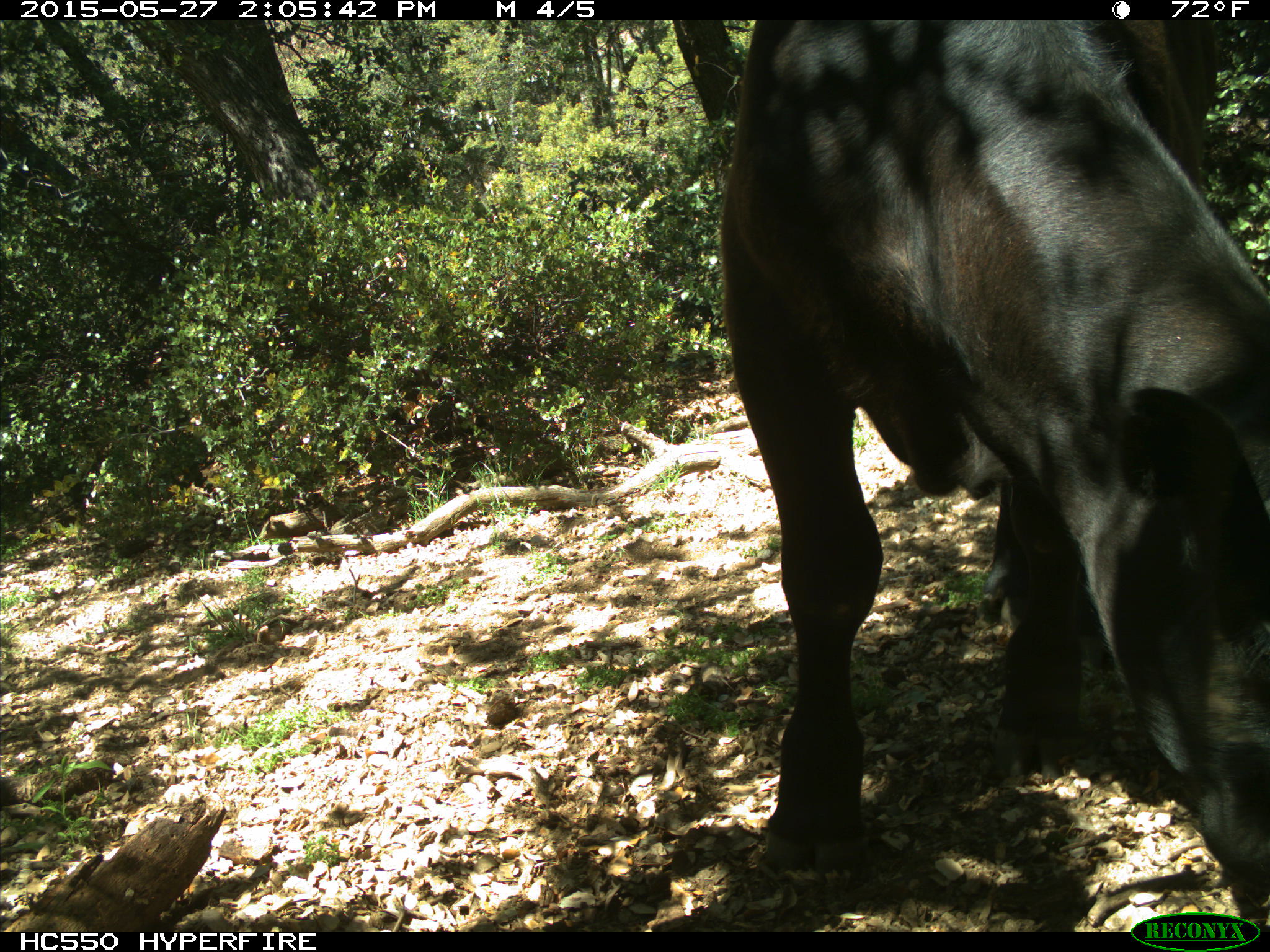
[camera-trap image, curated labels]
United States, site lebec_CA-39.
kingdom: Animalia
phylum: Chordata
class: Mammalia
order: Artiodactyla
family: Bovidae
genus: Bos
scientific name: Bos taurus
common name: domestic cow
Bos taurus (domestic cow).